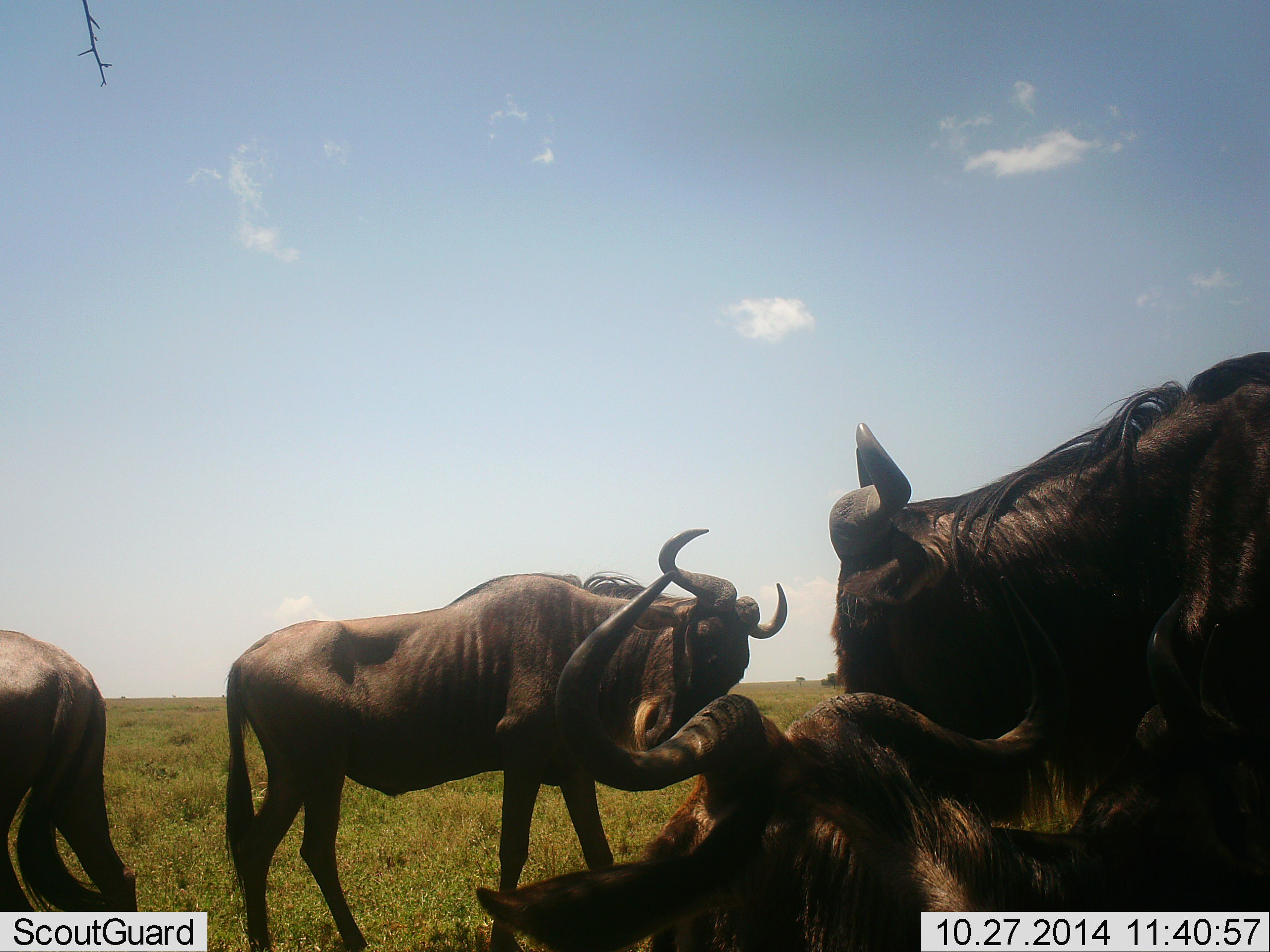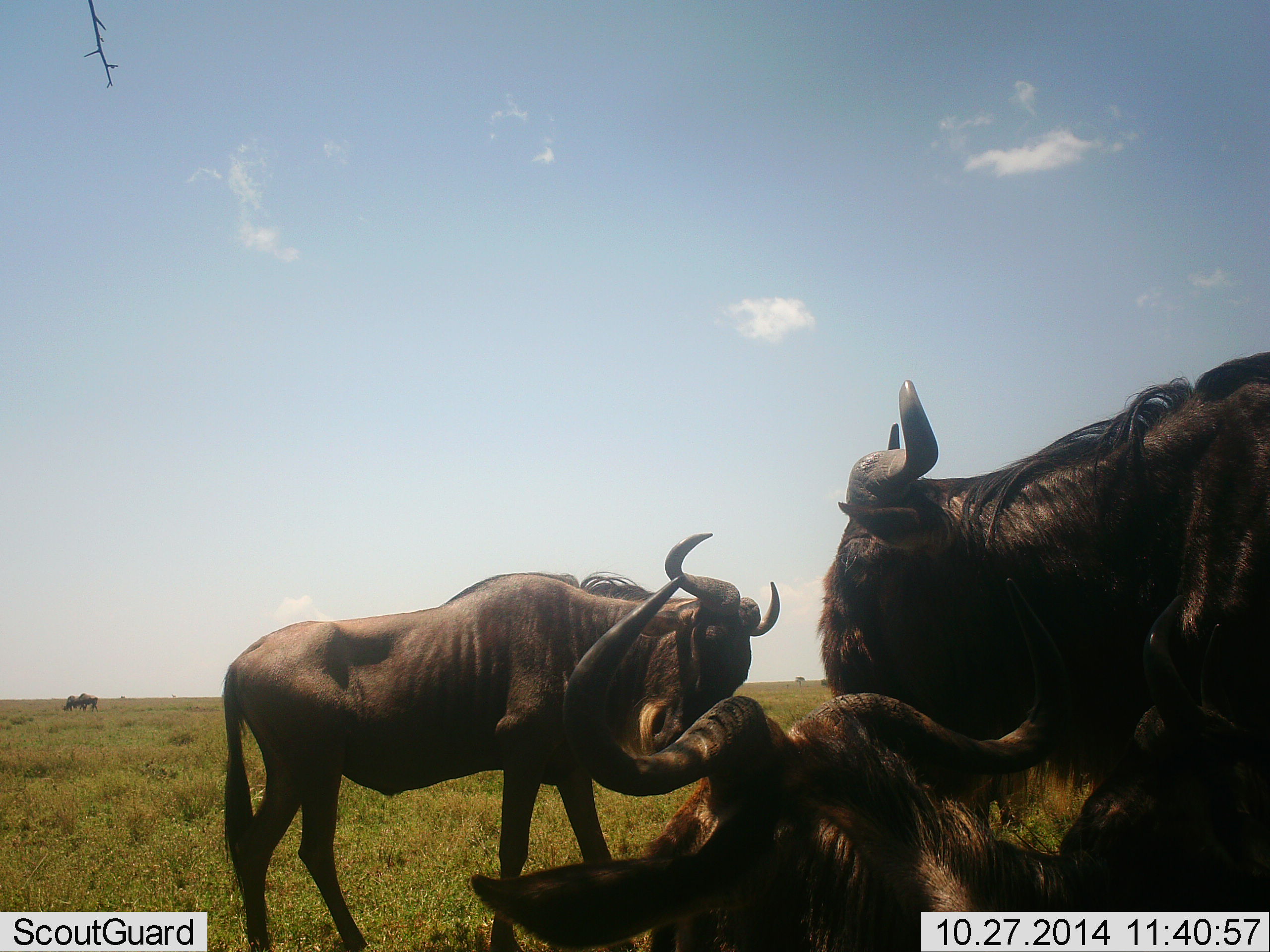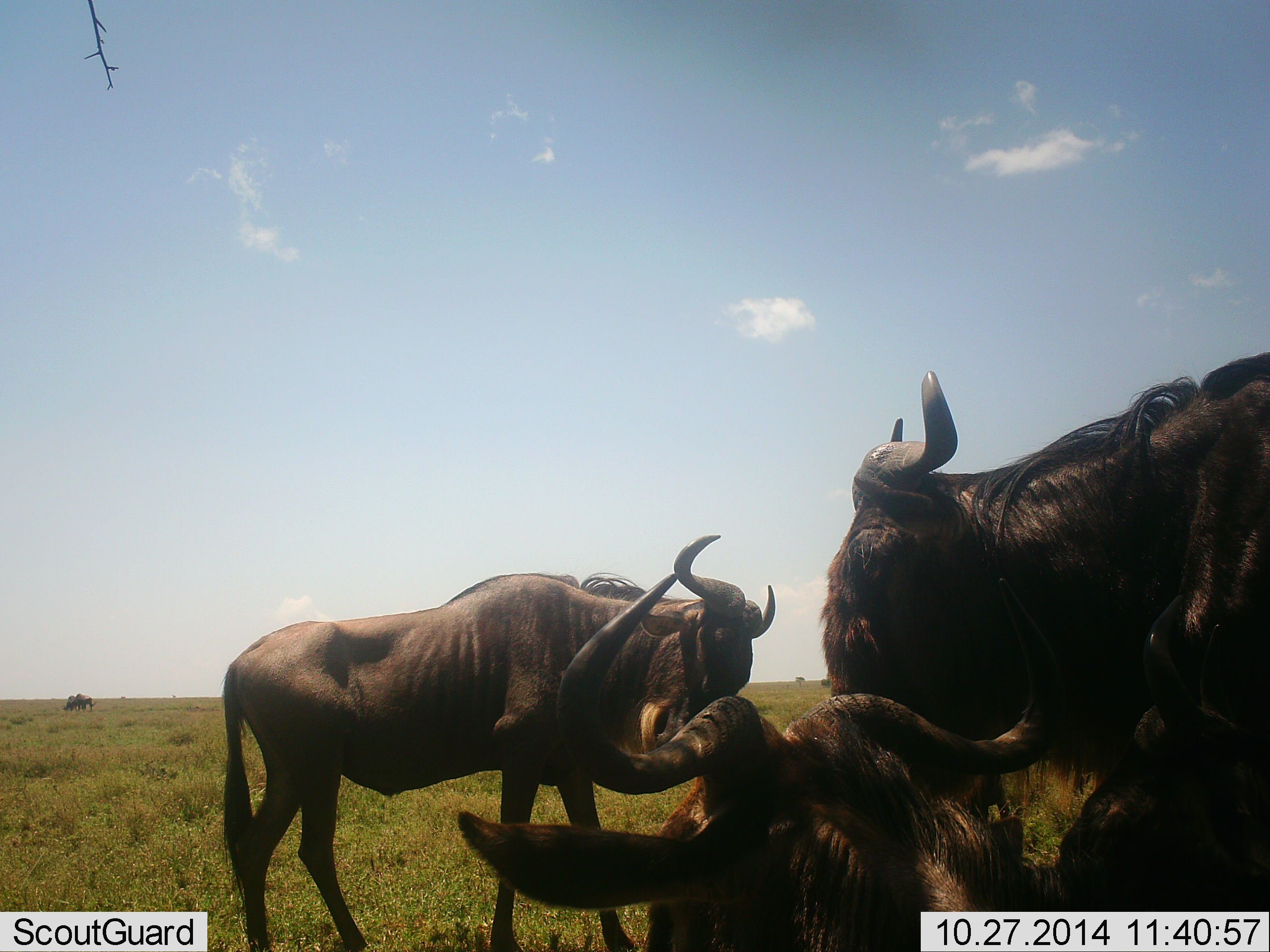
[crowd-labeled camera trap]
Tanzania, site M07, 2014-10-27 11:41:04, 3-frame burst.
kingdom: Animalia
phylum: Chordata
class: Mammalia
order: Artiodactyla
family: Bovidae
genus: Connochaetes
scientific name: Connochaetes taurinus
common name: blue wildebeest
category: wildebeest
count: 6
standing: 80%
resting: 70%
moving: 40%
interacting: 30%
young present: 0%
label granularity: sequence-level